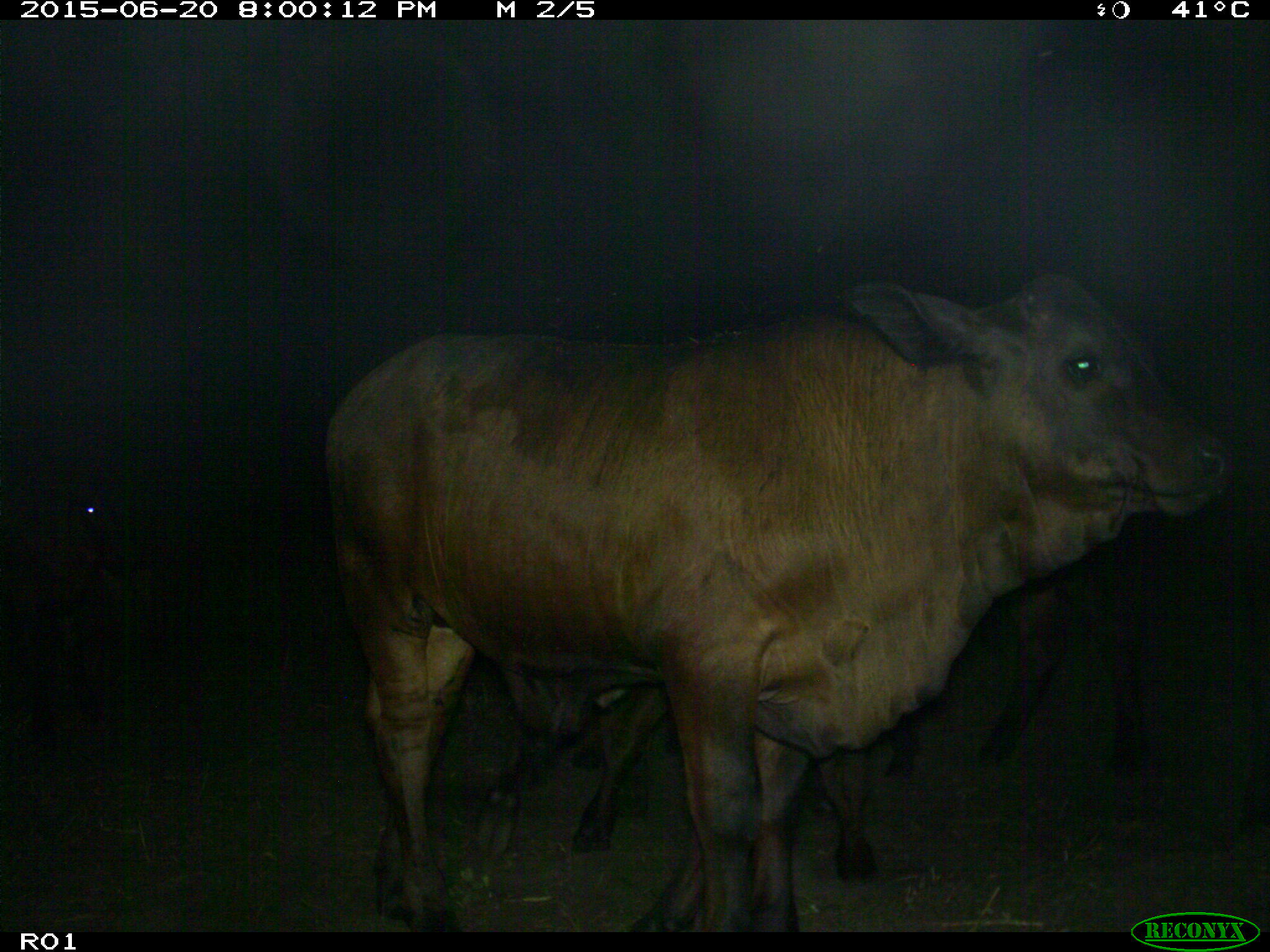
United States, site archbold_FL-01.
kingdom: Animalia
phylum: Chordata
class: Mammalia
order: Artiodactyla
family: Bovidae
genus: Bos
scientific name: Bos taurus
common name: domestic cow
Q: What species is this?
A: Bos taurus (domestic cow).